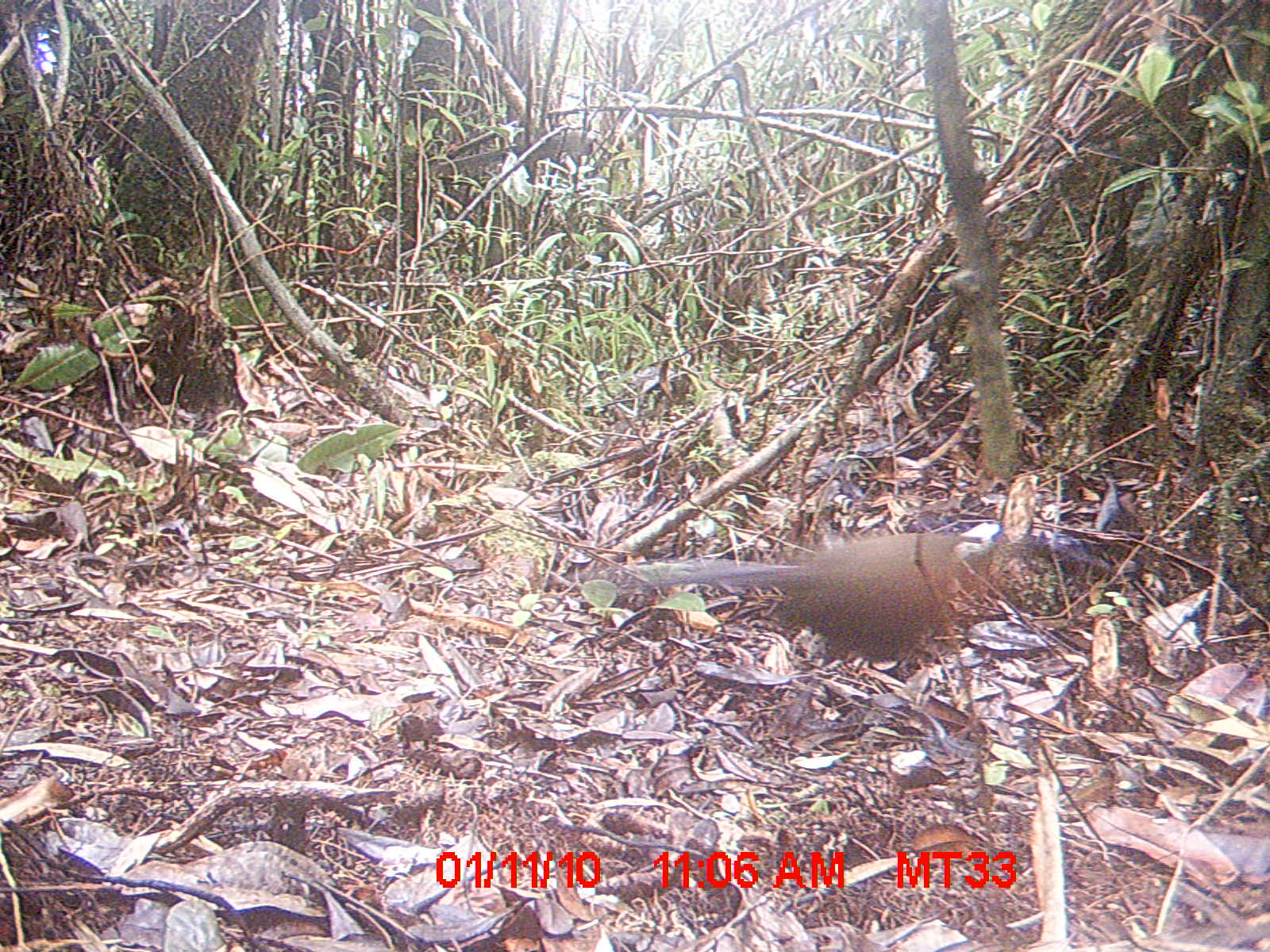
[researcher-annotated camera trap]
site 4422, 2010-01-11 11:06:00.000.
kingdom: Animalia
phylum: Chordata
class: Aves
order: Cuculiformes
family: Cuculidae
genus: Coua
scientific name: Coua serriana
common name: red-breasted coua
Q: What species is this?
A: Coua serriana (red-breasted coua).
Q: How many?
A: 1.